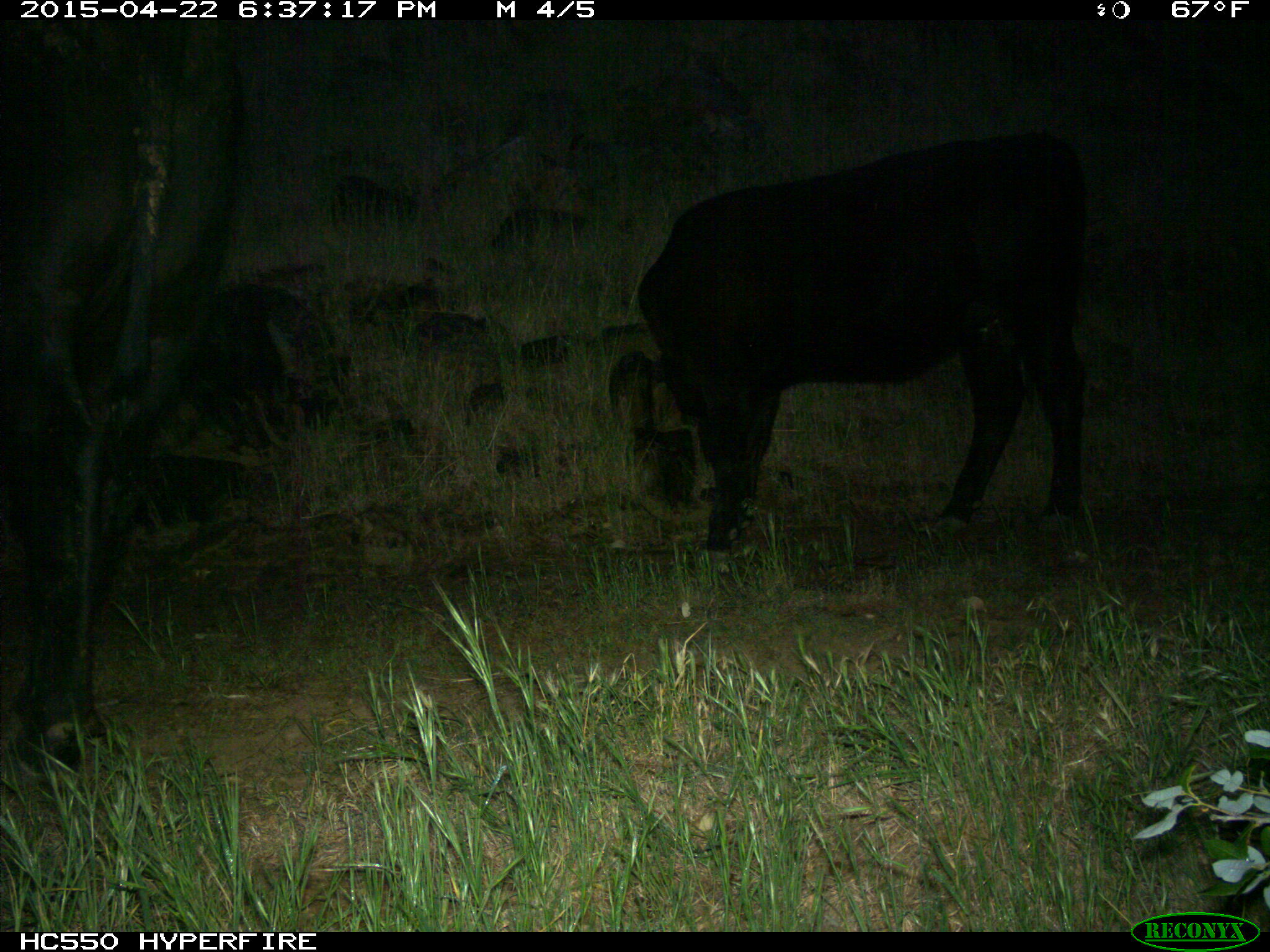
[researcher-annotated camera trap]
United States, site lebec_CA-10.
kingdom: Animalia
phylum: Chordata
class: Mammalia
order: Artiodactyla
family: Bovidae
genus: Bos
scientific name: Bos taurus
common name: domestic cow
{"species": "Bos taurus (domestic cow)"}